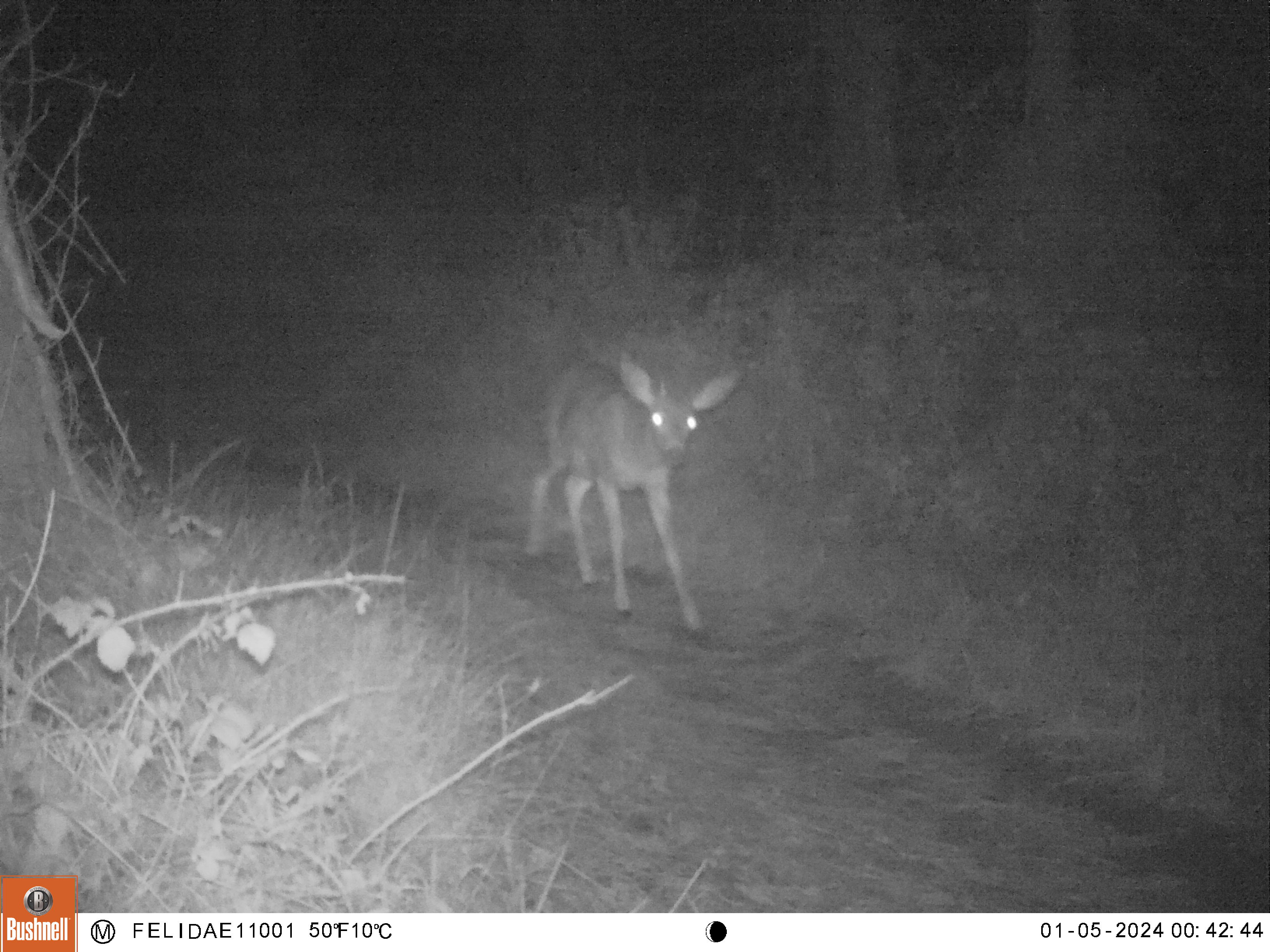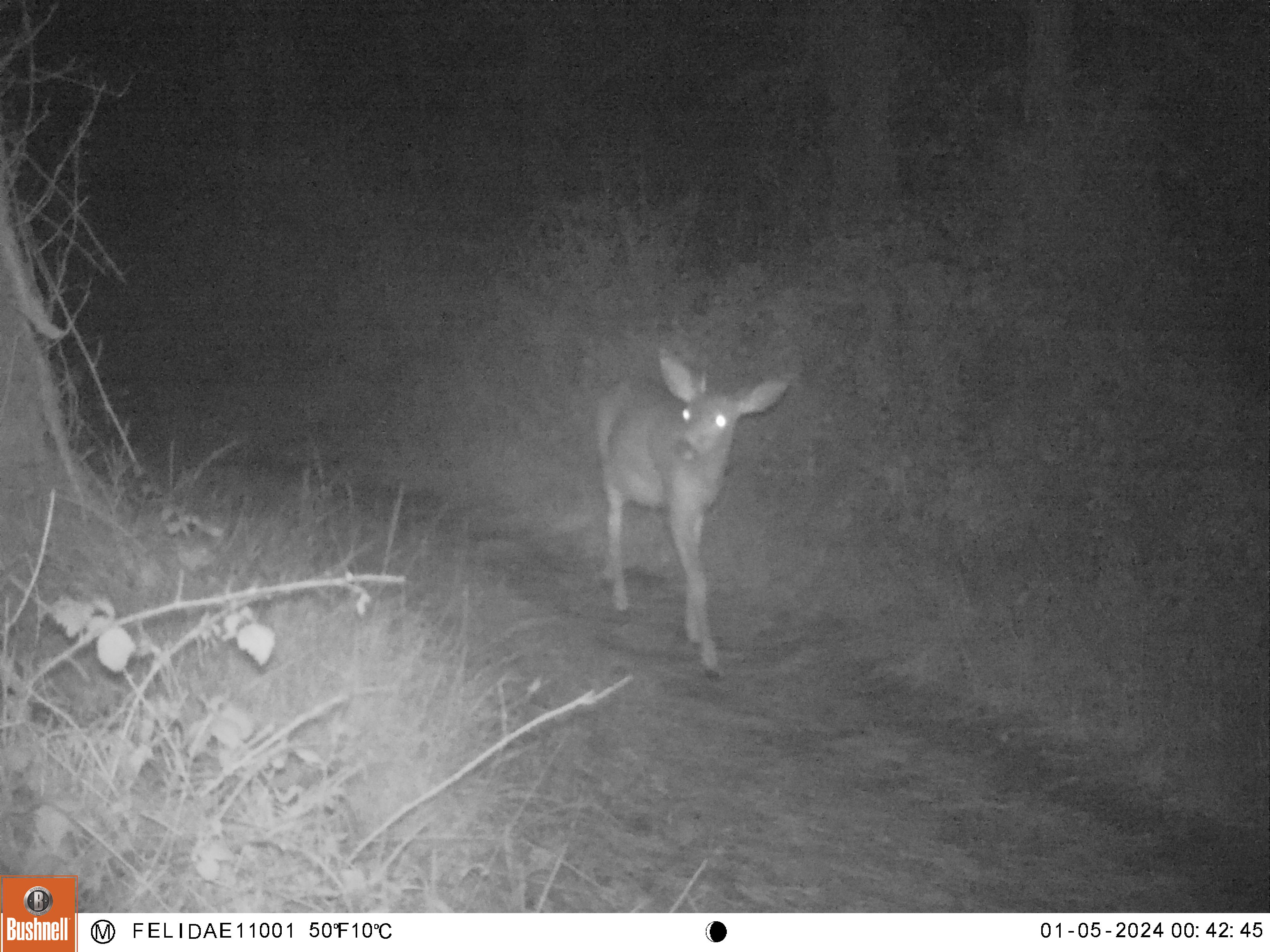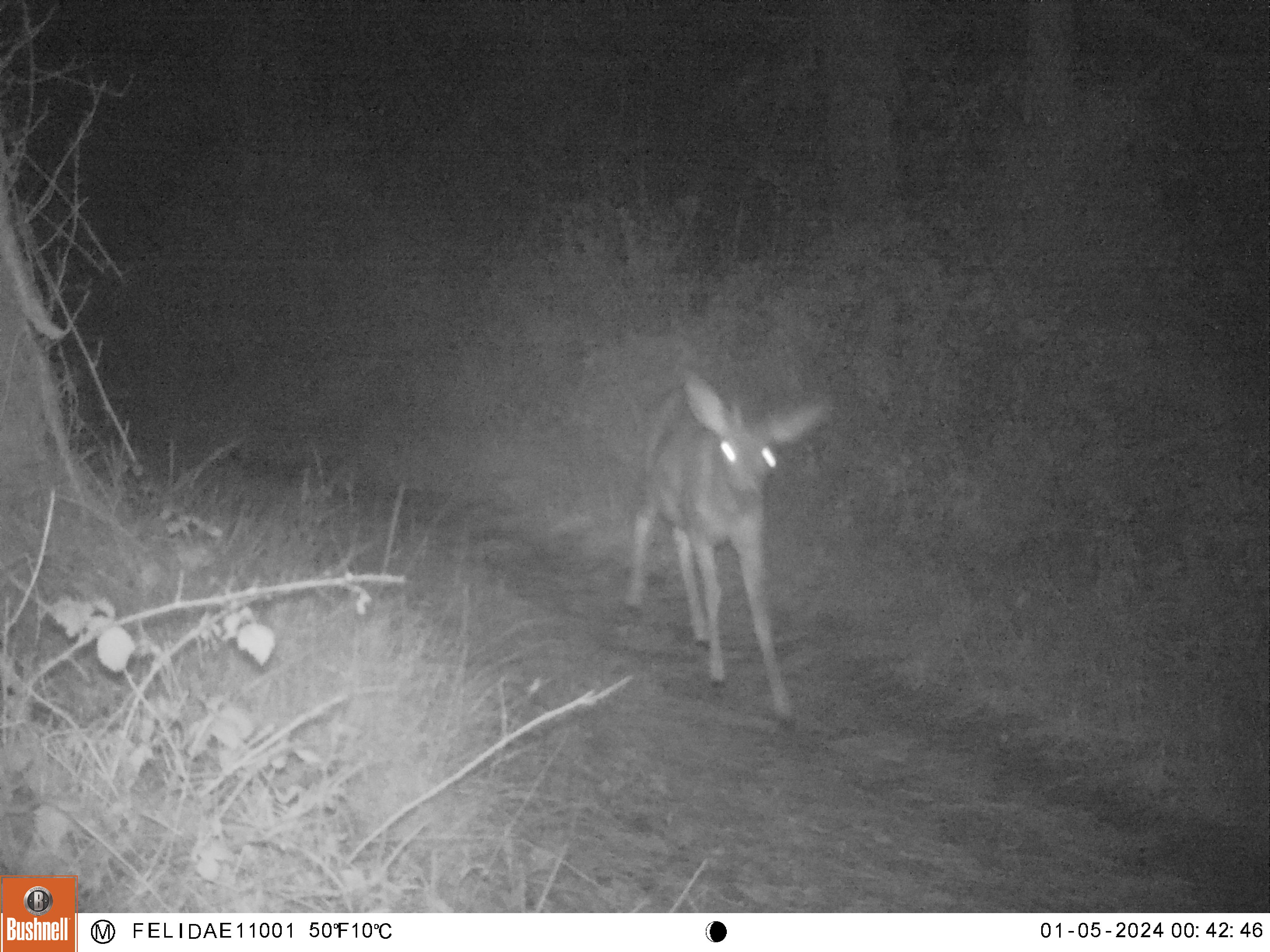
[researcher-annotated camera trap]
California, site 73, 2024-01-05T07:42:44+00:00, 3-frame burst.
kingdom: Animalia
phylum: Chordata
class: Mammalia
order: Artiodactyla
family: Cervidae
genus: Odocoileus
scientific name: Odocoileus hemionus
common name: mule deer